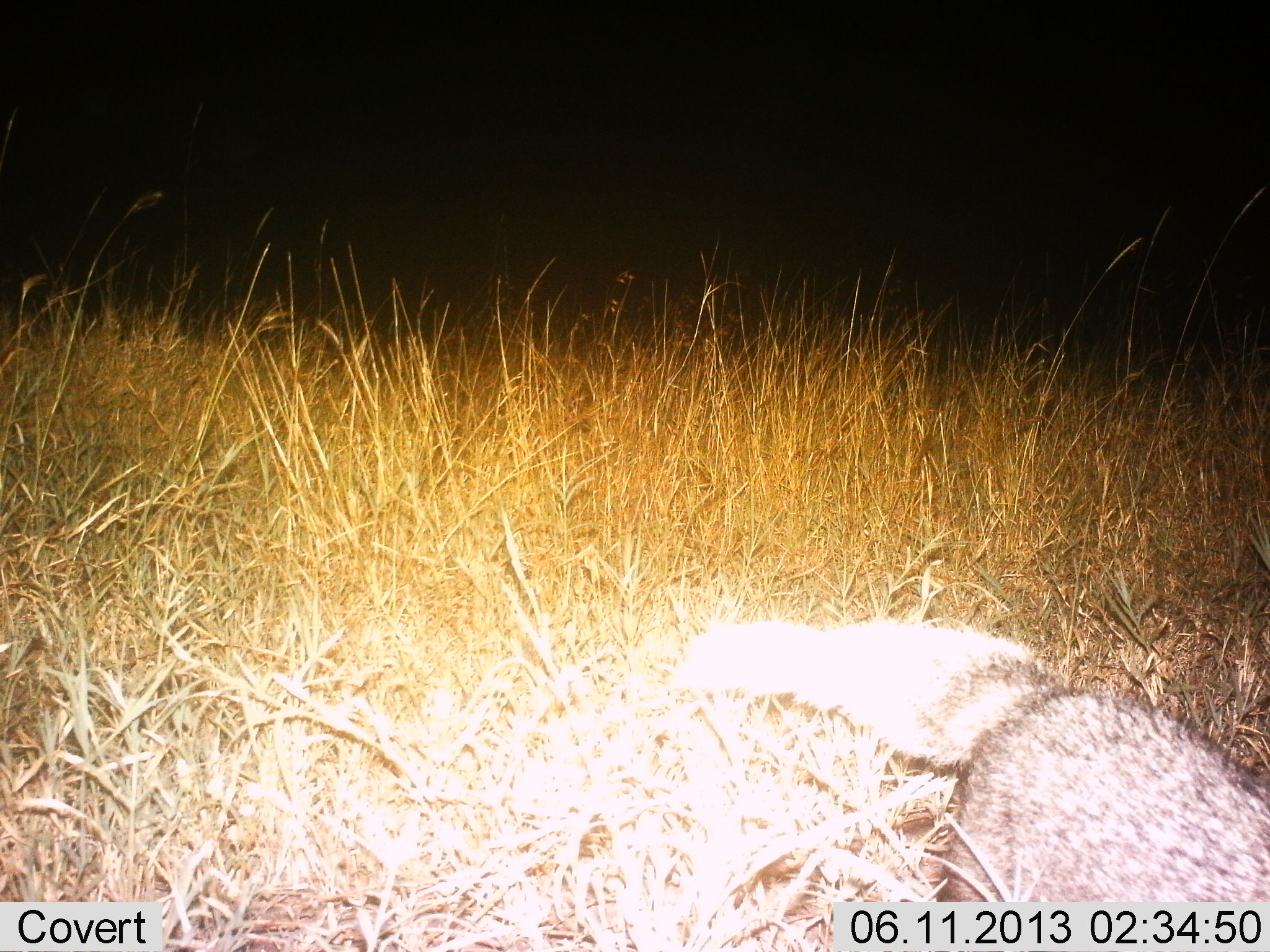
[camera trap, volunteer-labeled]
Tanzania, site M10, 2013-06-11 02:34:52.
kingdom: Animalia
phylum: Chordata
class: Mammalia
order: Carnivora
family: Canidae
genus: Lupulella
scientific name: Lupulella mesomelas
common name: black-backed jackal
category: jackal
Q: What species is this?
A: Jackal (black-backed jackal) (Lupulella mesomelas).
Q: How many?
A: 1.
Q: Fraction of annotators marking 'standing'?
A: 22%.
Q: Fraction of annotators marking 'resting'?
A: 11%.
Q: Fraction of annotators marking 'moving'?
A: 56%.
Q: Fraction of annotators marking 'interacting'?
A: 0%.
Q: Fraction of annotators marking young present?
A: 0%.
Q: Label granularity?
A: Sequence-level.